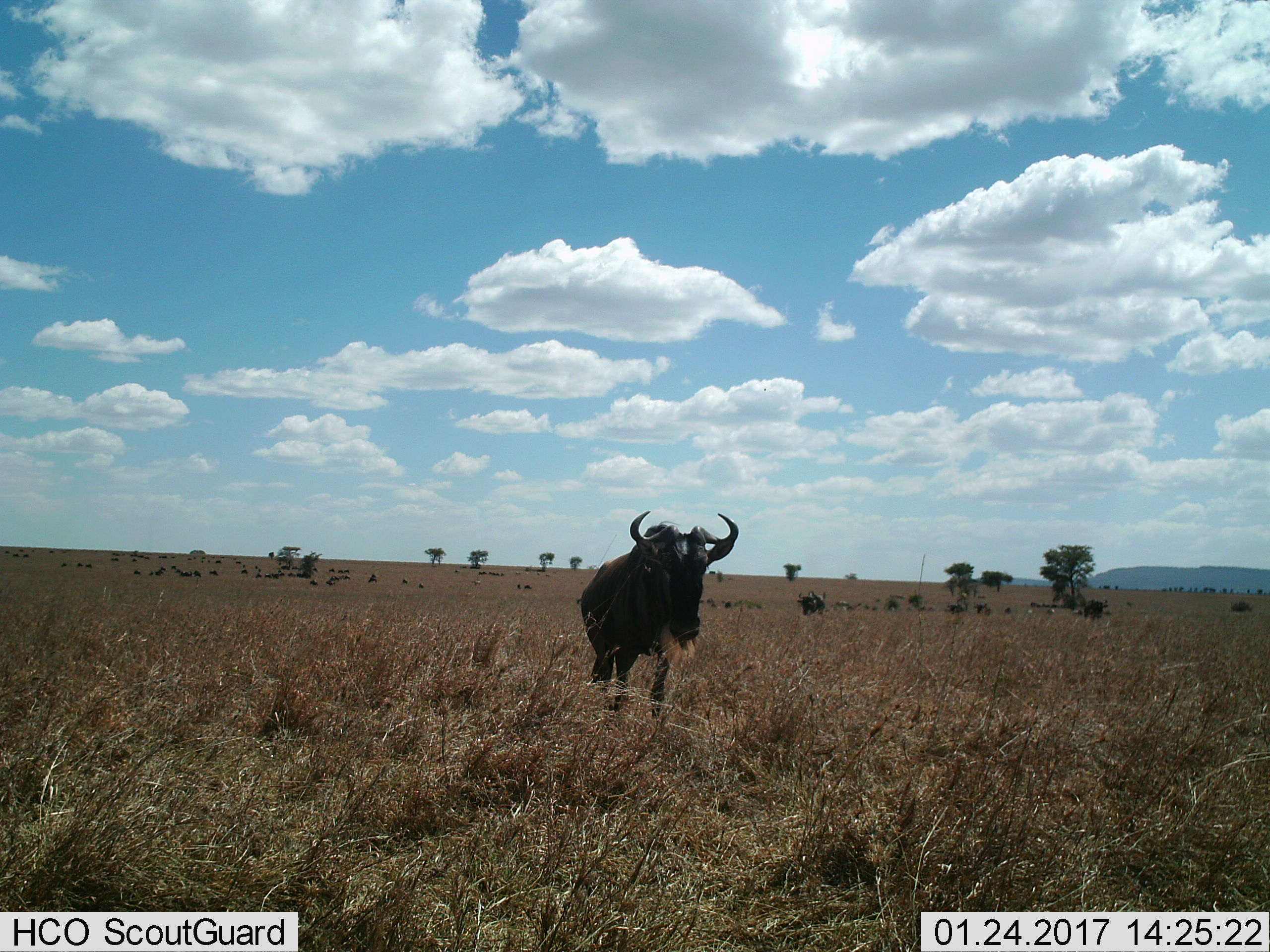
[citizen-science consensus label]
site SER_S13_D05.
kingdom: Animalia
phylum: Chordata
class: Mammalia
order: Artiodactyla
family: Bovidae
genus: Connochaetes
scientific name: Connochaetes taurinus taurinus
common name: blue wildebeest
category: wildebeestblue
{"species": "wildebeestblue (blue wildebeest) (Connochaetes taurinus taurinus)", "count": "11-50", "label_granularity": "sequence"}